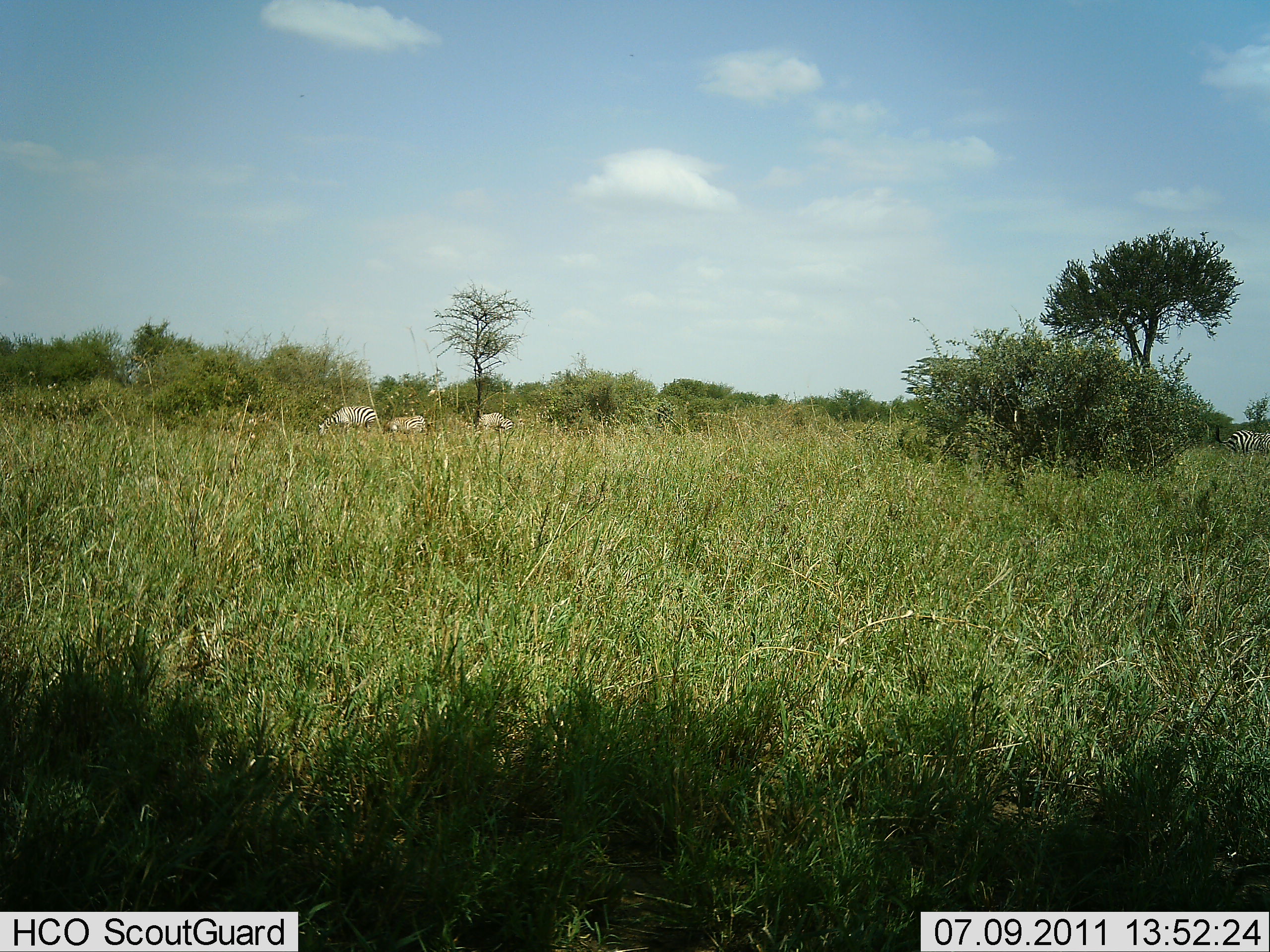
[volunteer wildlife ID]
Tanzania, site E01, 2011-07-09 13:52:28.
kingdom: Animalia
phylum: Chordata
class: Mammalia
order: Perissodactyla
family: Equidae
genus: Equus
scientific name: Equus quagga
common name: plains zebra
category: zebra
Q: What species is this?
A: Zebra (plains zebra) (Equus quagga).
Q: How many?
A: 3.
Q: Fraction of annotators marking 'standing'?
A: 67%.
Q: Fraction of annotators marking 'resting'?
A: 0%.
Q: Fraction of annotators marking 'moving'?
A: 8%.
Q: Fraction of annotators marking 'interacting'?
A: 8%.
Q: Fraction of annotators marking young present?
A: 0%.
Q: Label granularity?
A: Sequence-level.